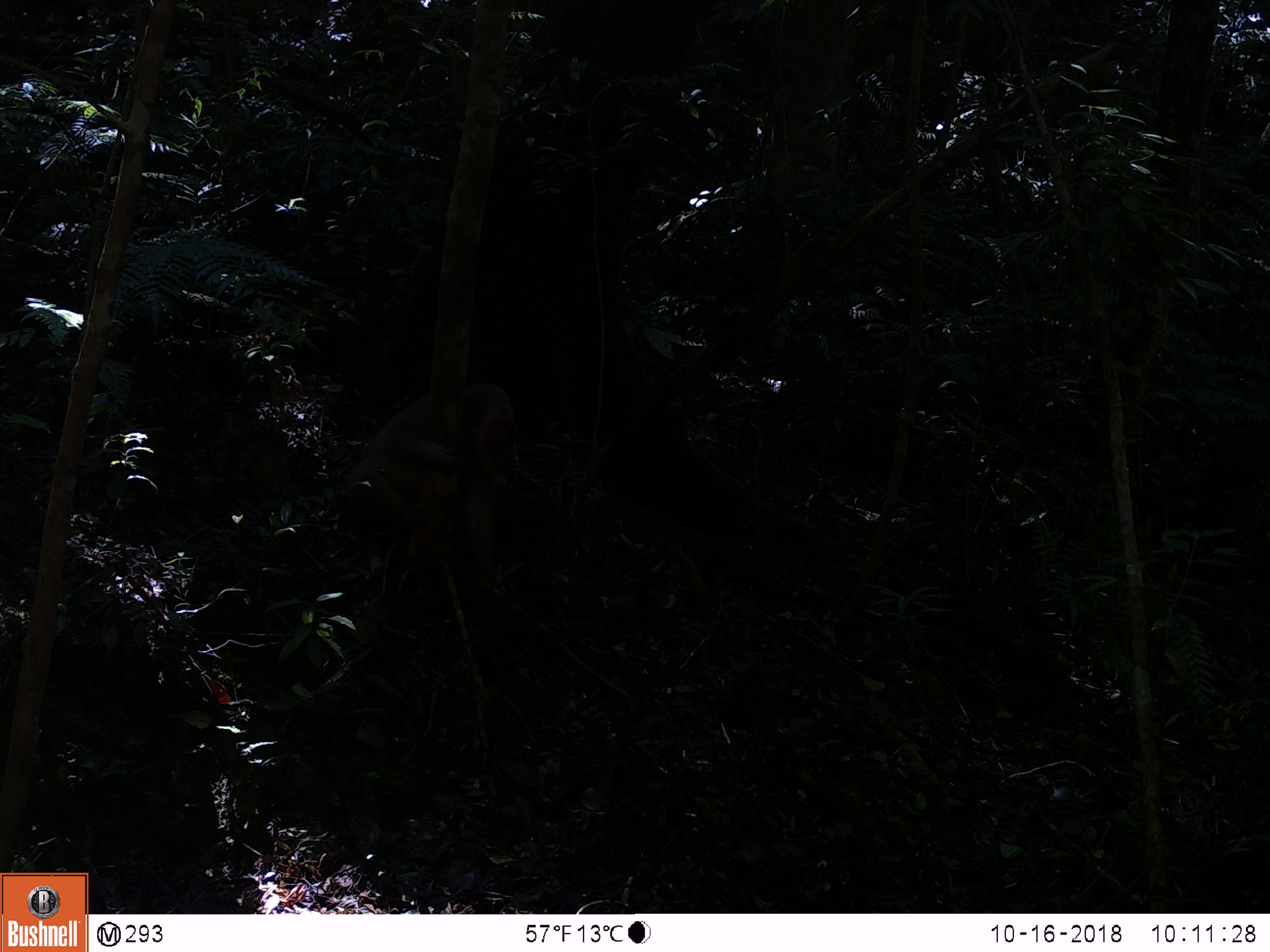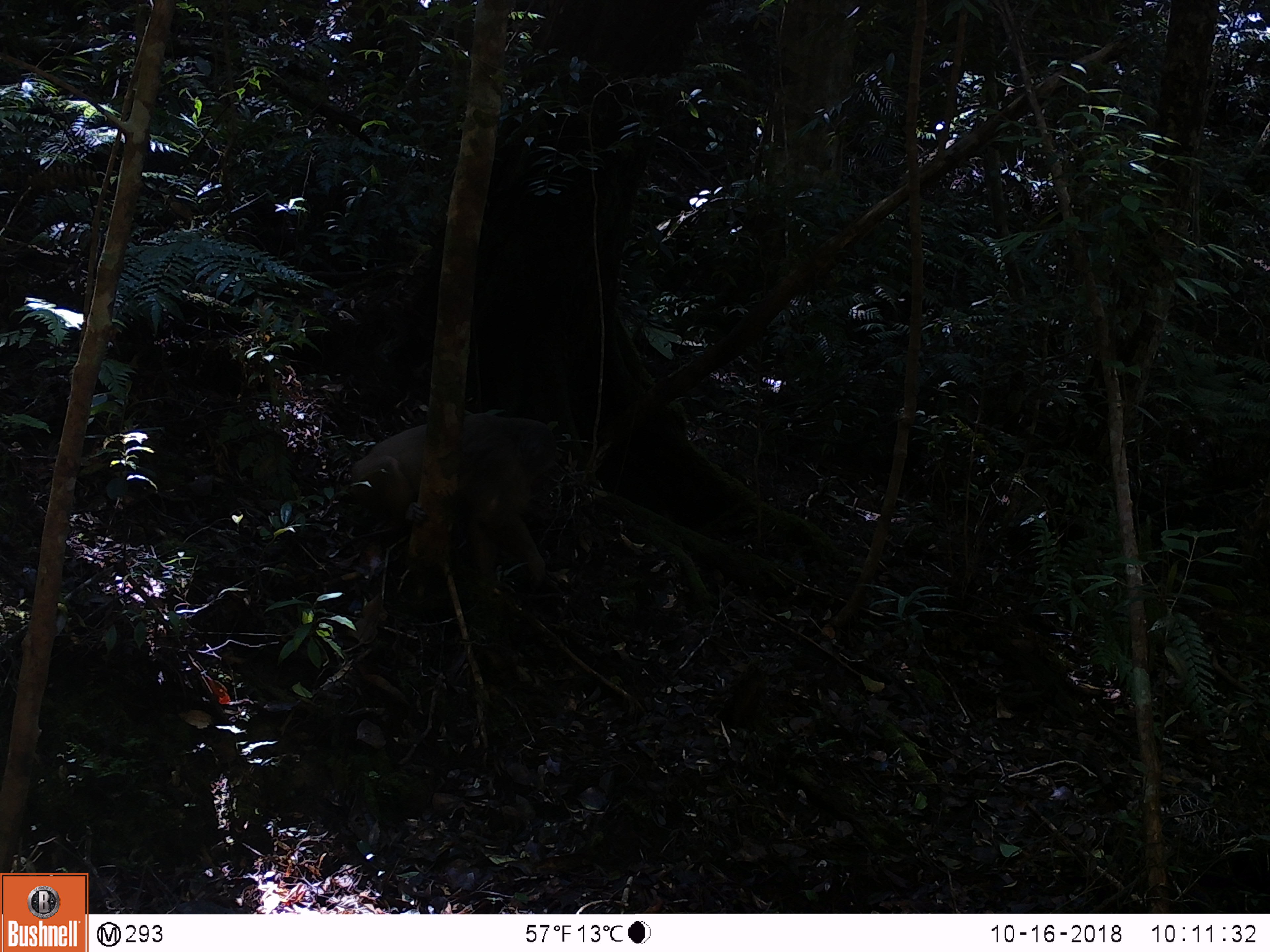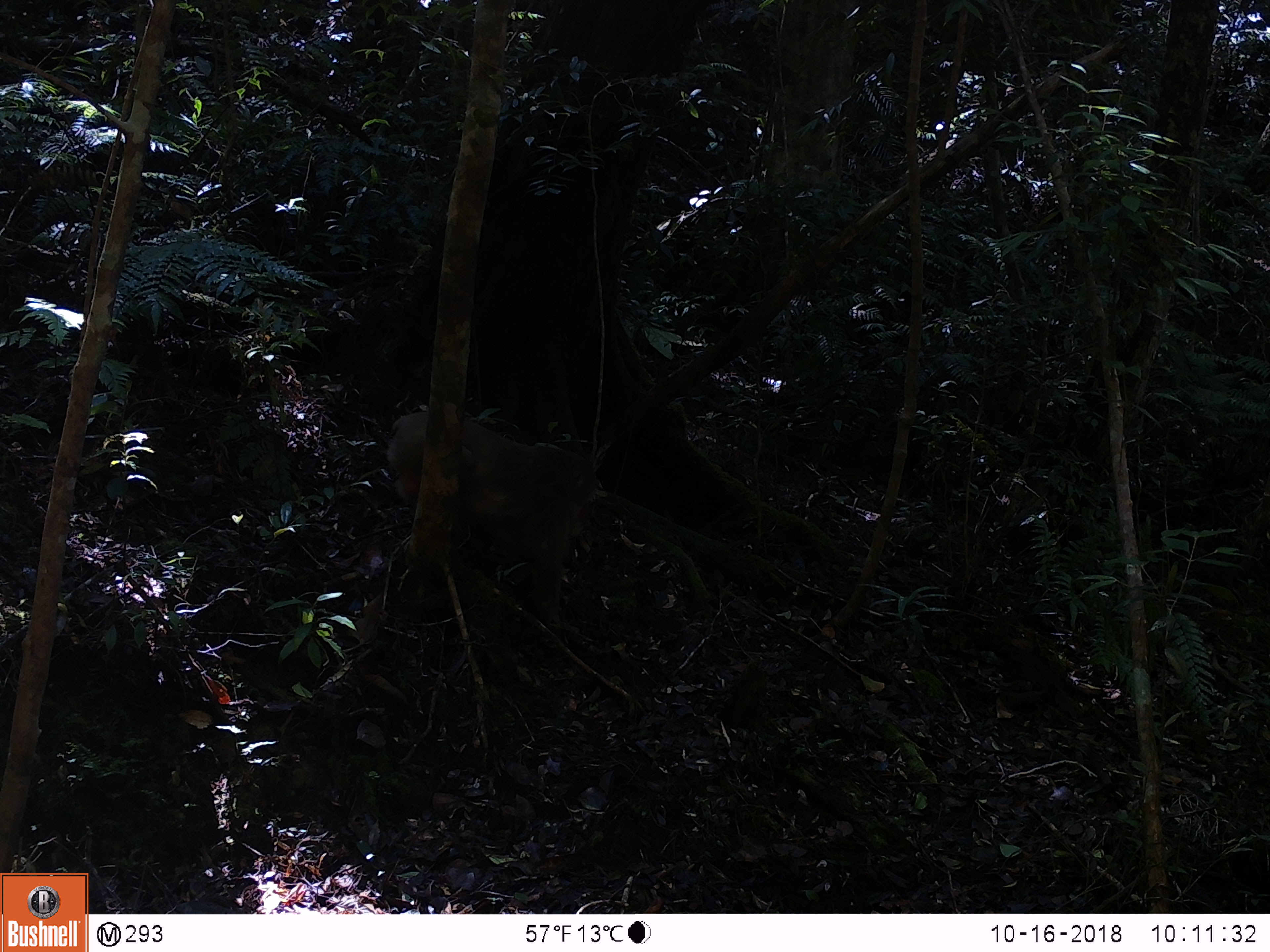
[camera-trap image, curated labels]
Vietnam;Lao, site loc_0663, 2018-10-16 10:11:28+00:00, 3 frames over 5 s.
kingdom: Animalia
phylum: Chordata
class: Mammalia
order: Primates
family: Cercopithecidae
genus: Macaca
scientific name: Macaca arctoides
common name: stump-tailed macaque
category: stump tailed macaque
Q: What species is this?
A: Stump tailed macaque (stump-tailed macaque) (Macaca arctoides).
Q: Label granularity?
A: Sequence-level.